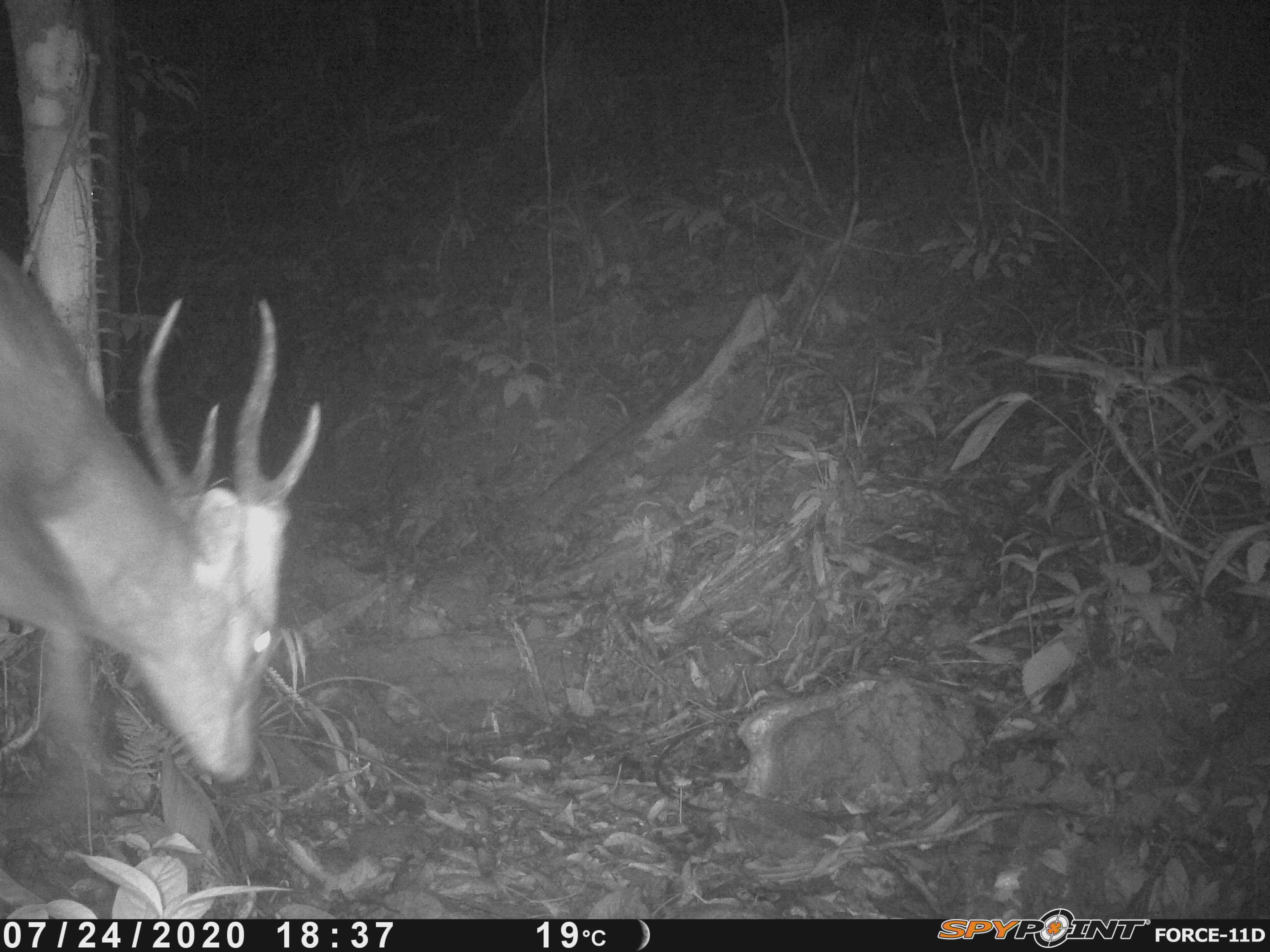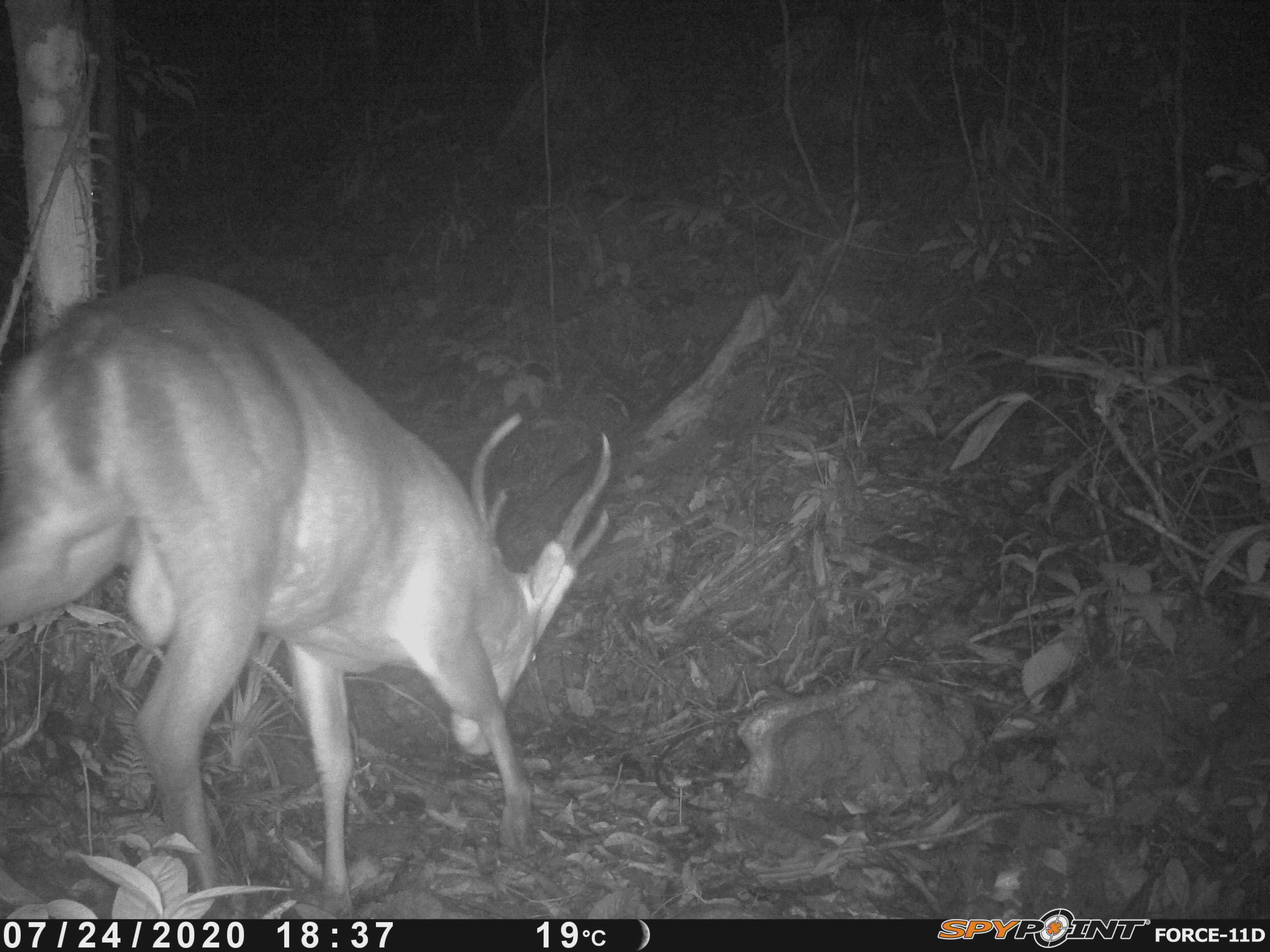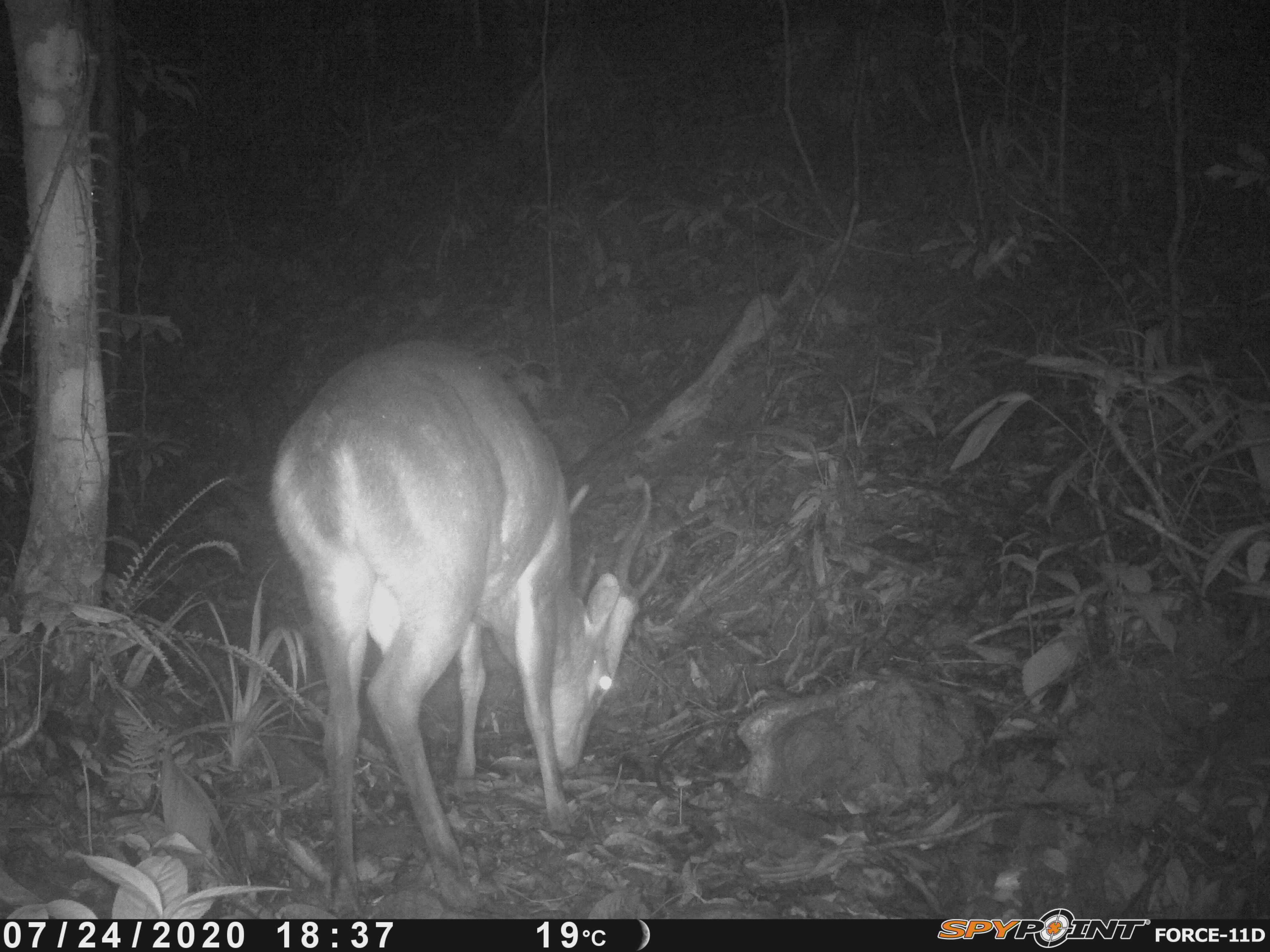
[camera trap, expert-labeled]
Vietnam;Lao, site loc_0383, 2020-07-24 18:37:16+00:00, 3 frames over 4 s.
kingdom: Animalia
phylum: Chordata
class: Mammalia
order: Artiodactyla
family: Cervidae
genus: Muntiacus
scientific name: Muntiacus vuquangensis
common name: large-antlered muntjac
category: large antlered muntjac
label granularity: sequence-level